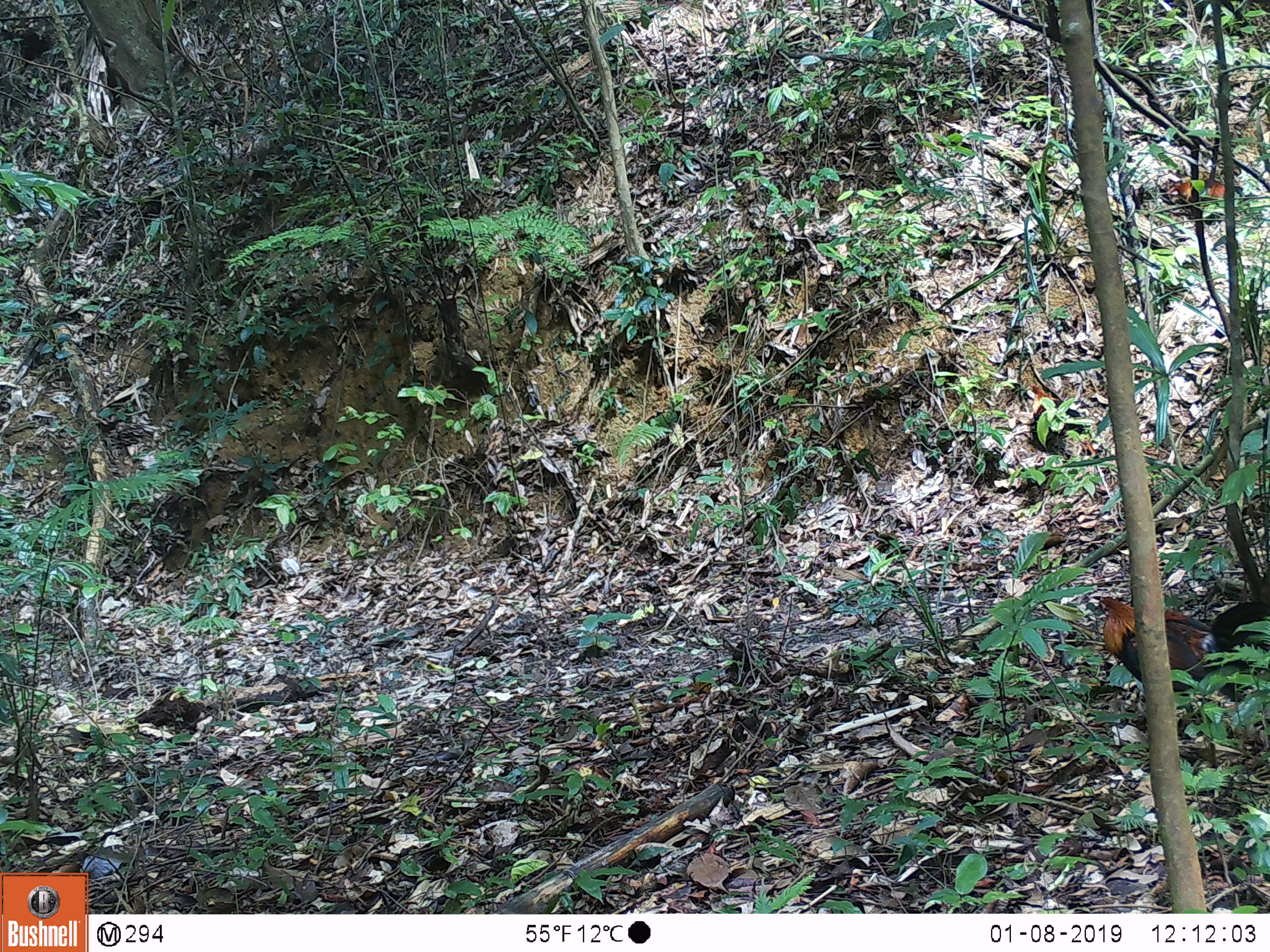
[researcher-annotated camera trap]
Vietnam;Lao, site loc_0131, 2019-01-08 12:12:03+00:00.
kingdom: Animalia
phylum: Chordata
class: Aves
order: Galliformes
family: Phasianidae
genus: Gallus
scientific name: Gallus gallus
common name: red junglefowl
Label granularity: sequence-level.